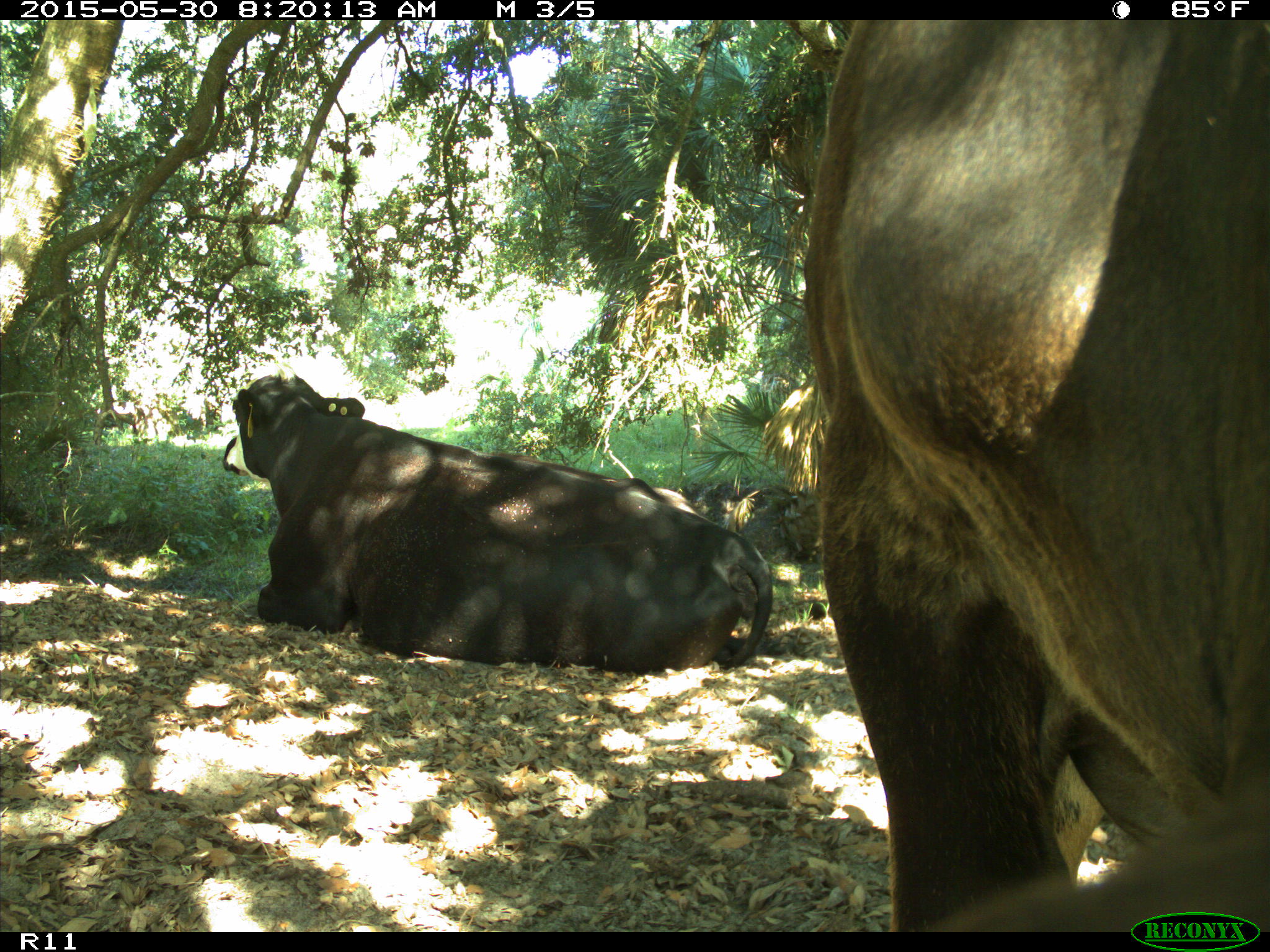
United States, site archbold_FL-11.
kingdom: Animalia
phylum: Chordata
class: Mammalia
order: Artiodactyla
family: Bovidae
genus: Bos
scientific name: Bos taurus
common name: domestic cow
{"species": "Bos taurus (domestic cow)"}